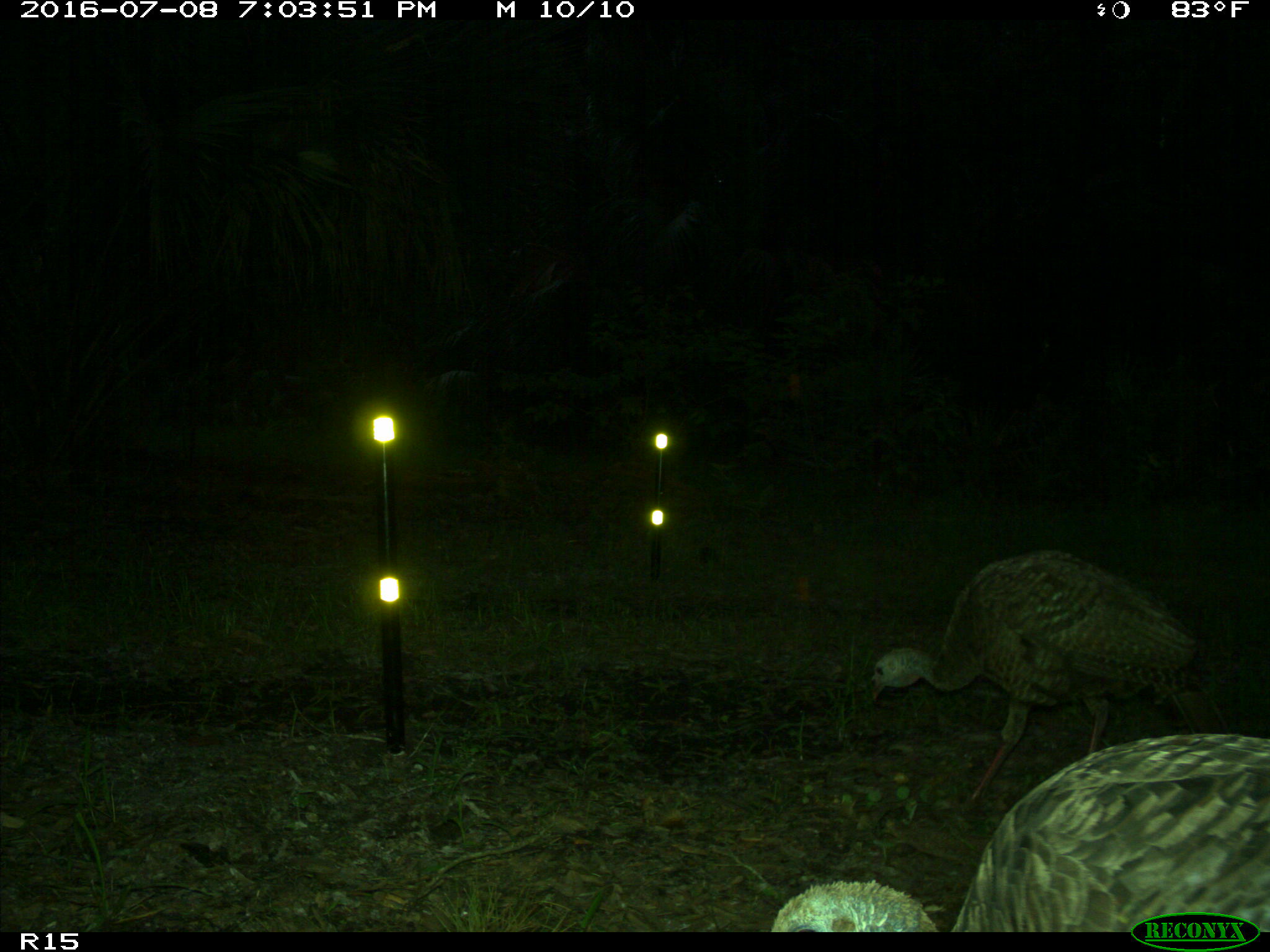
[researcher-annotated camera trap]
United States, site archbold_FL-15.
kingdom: Animalia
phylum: Chordata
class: Aves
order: Galliformes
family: Phasianidae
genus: Meleagris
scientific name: Meleagris gallopavo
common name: wild turkey